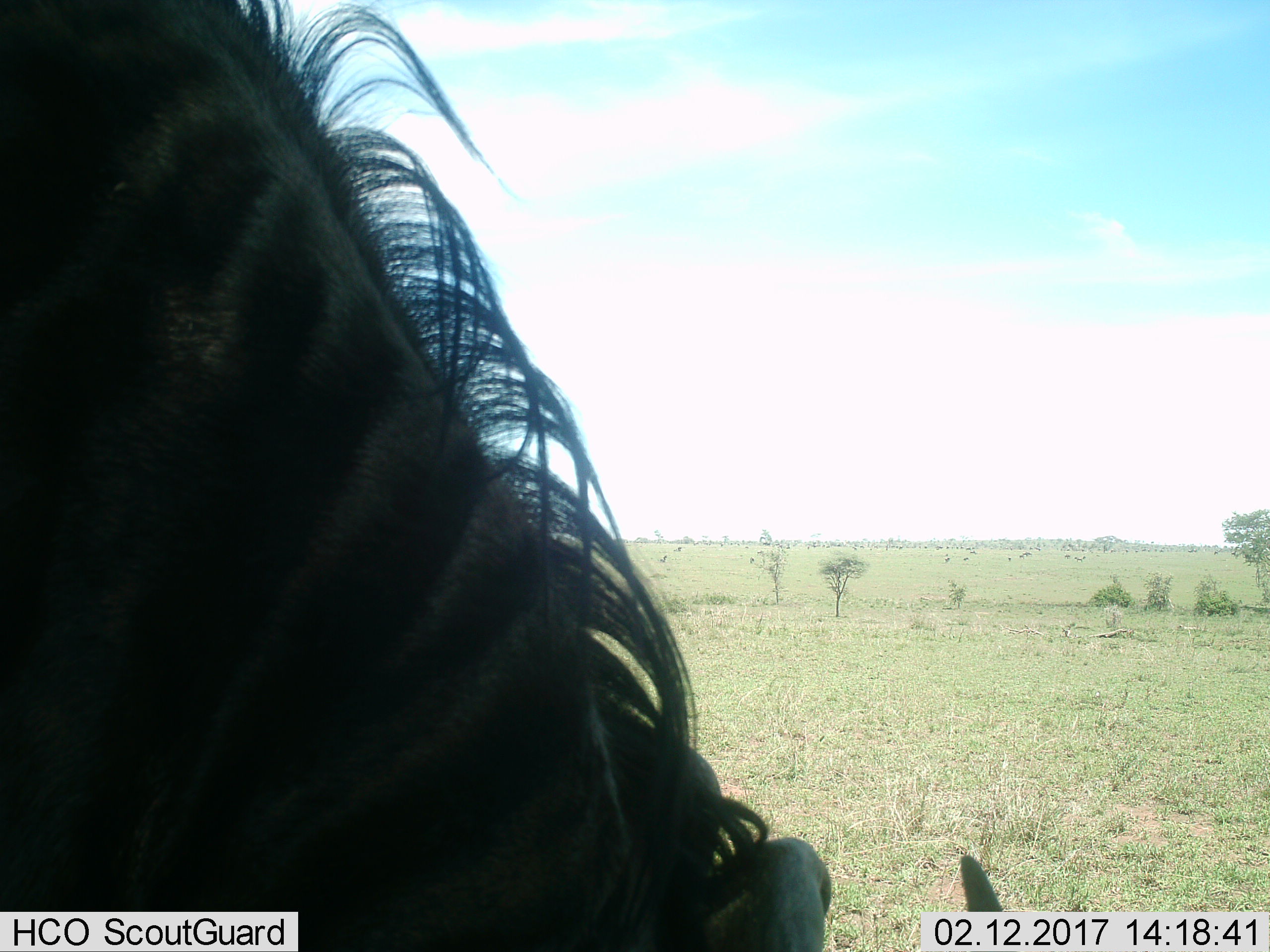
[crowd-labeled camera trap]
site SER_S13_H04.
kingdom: Animalia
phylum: Chordata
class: Mammalia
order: Artiodactyla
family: Bovidae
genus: Connochaetes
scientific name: Connochaetes taurinus taurinus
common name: blue wildebeest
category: wildebeestblue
Wildebeestblue (blue wildebeest) (Connochaetes taurinus taurinus), count 1. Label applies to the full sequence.